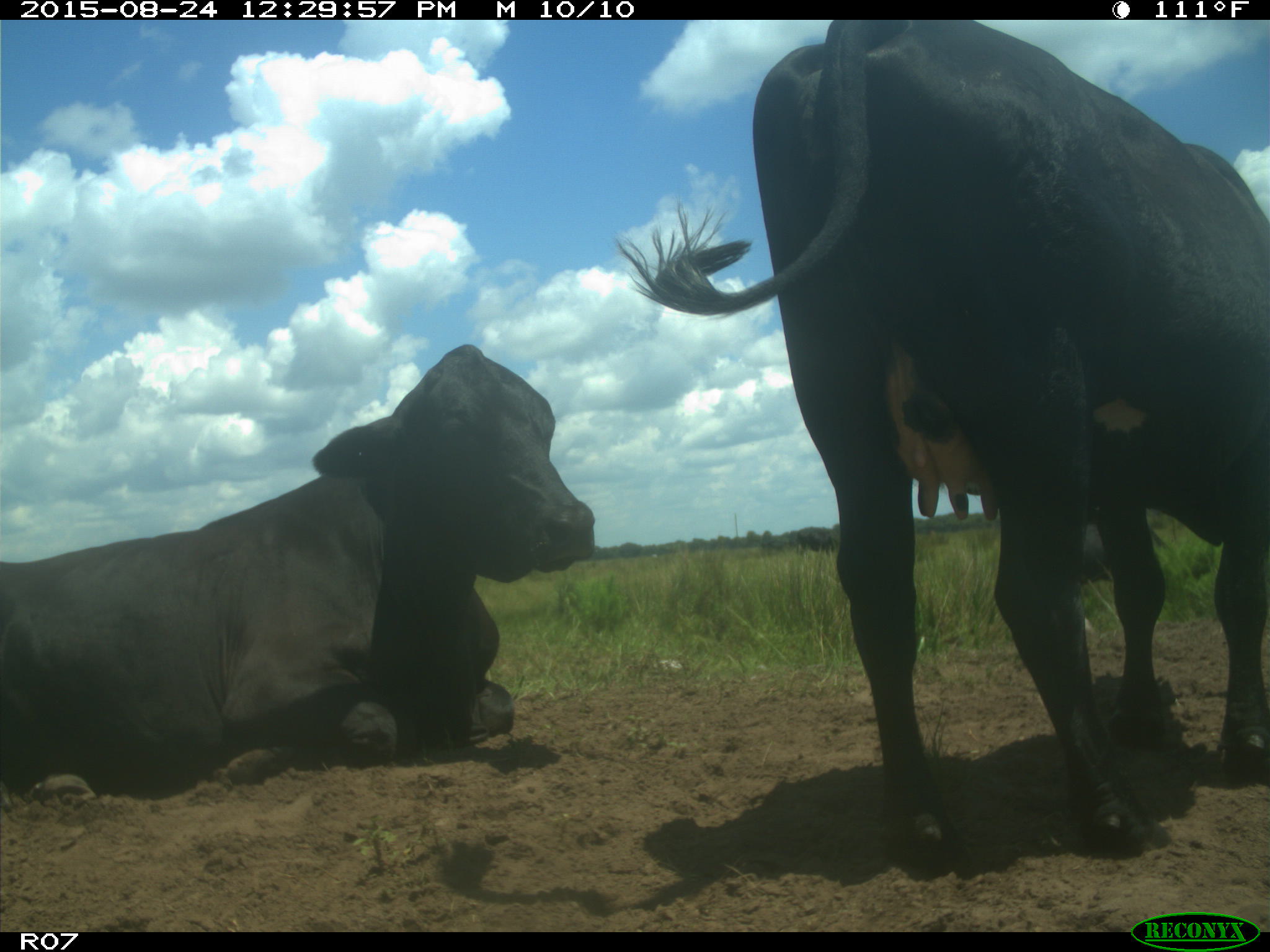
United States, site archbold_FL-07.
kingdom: Animalia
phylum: Chordata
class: Mammalia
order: Artiodactyla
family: Bovidae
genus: Bos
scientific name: Bos taurus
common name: domestic cow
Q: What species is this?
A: Bos taurus (domestic cow).